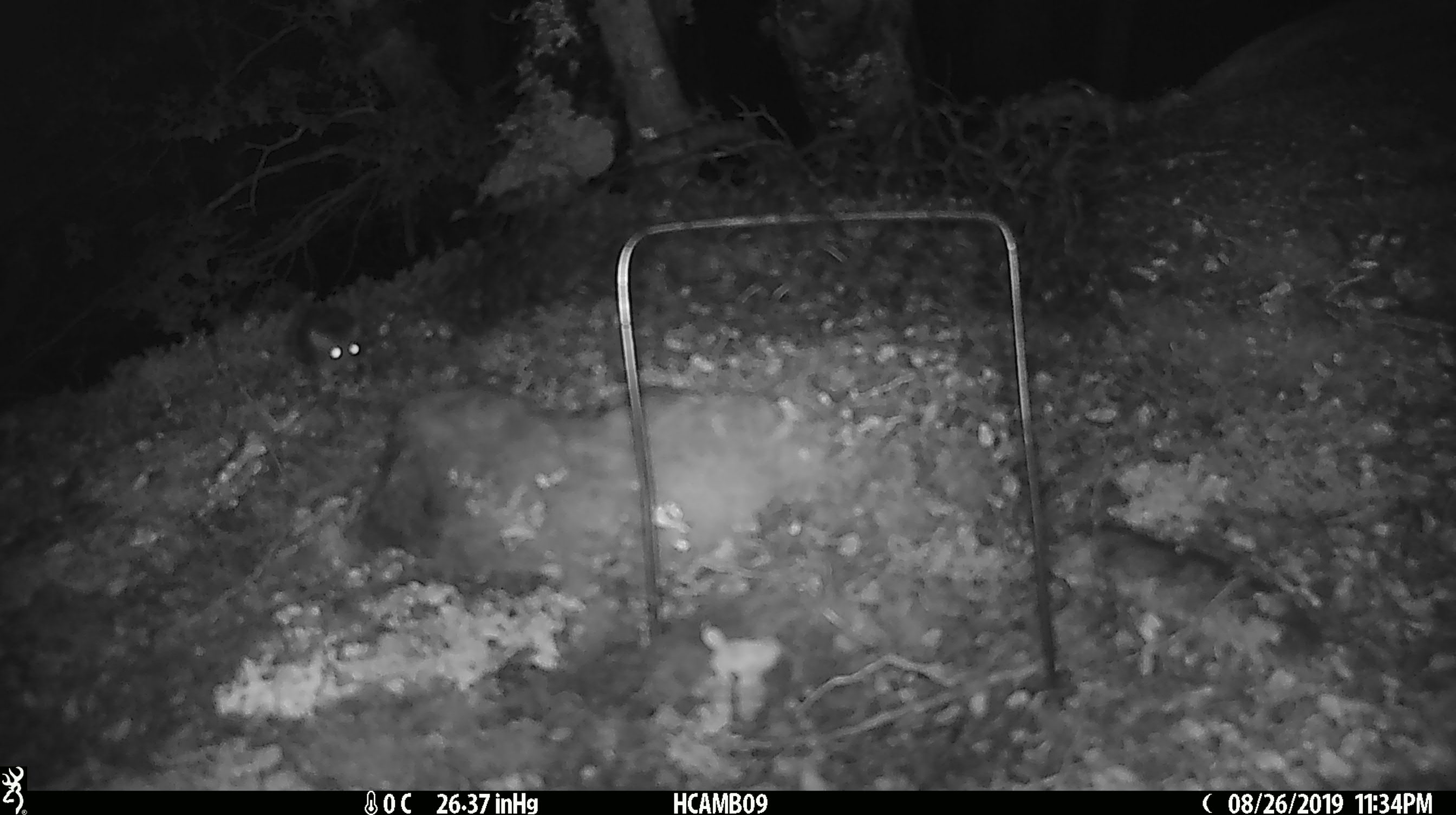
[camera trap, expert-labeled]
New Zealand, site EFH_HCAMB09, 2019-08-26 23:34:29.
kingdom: Animalia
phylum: Chordata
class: Mammalia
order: Rodentia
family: Muridae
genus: Mus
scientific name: Mus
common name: mouse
Mouse (Mus).